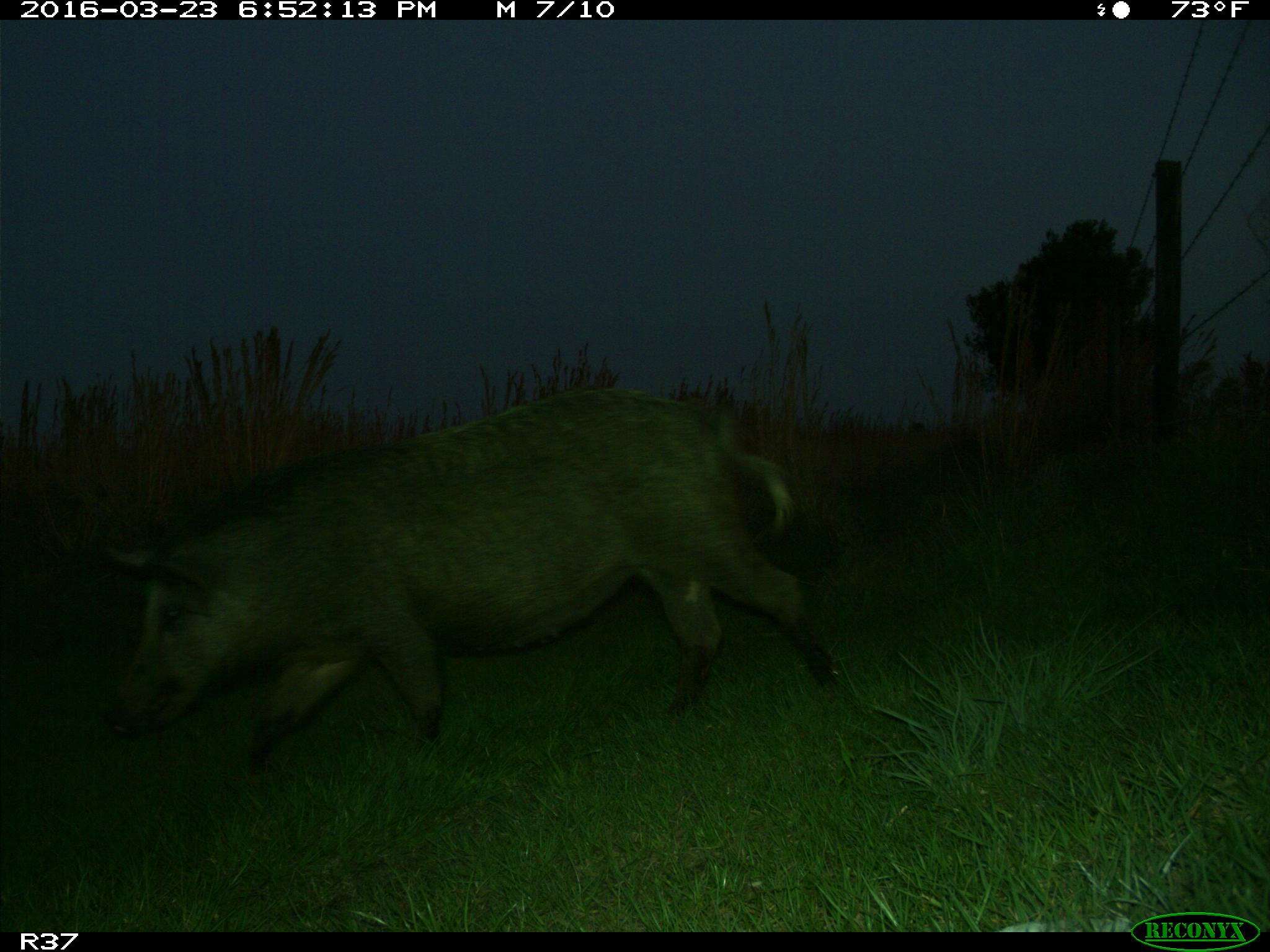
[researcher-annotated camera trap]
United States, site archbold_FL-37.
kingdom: Animalia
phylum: Chordata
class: Mammalia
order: Artiodactyla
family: Suidae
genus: Sus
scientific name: Sus scrofa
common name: wild boar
Sus scrofa (wild boar).